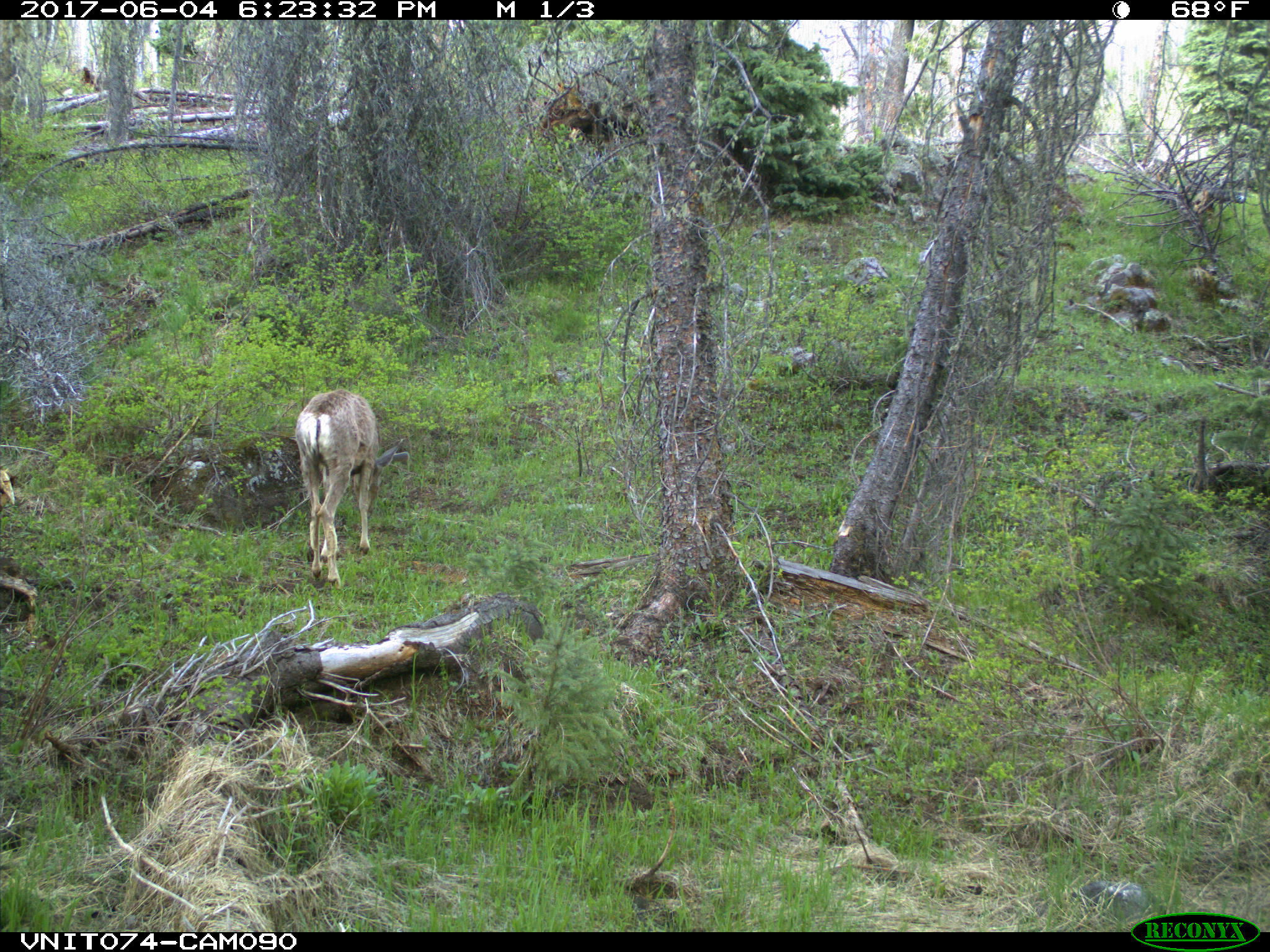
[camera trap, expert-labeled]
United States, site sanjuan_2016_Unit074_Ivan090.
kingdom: Animalia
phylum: Chordata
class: Mammalia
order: Artiodactyla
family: Cervidae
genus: Odocoileus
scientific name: Odocoileus hemionus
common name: mule deer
Odocoileus hemionus (mule deer).